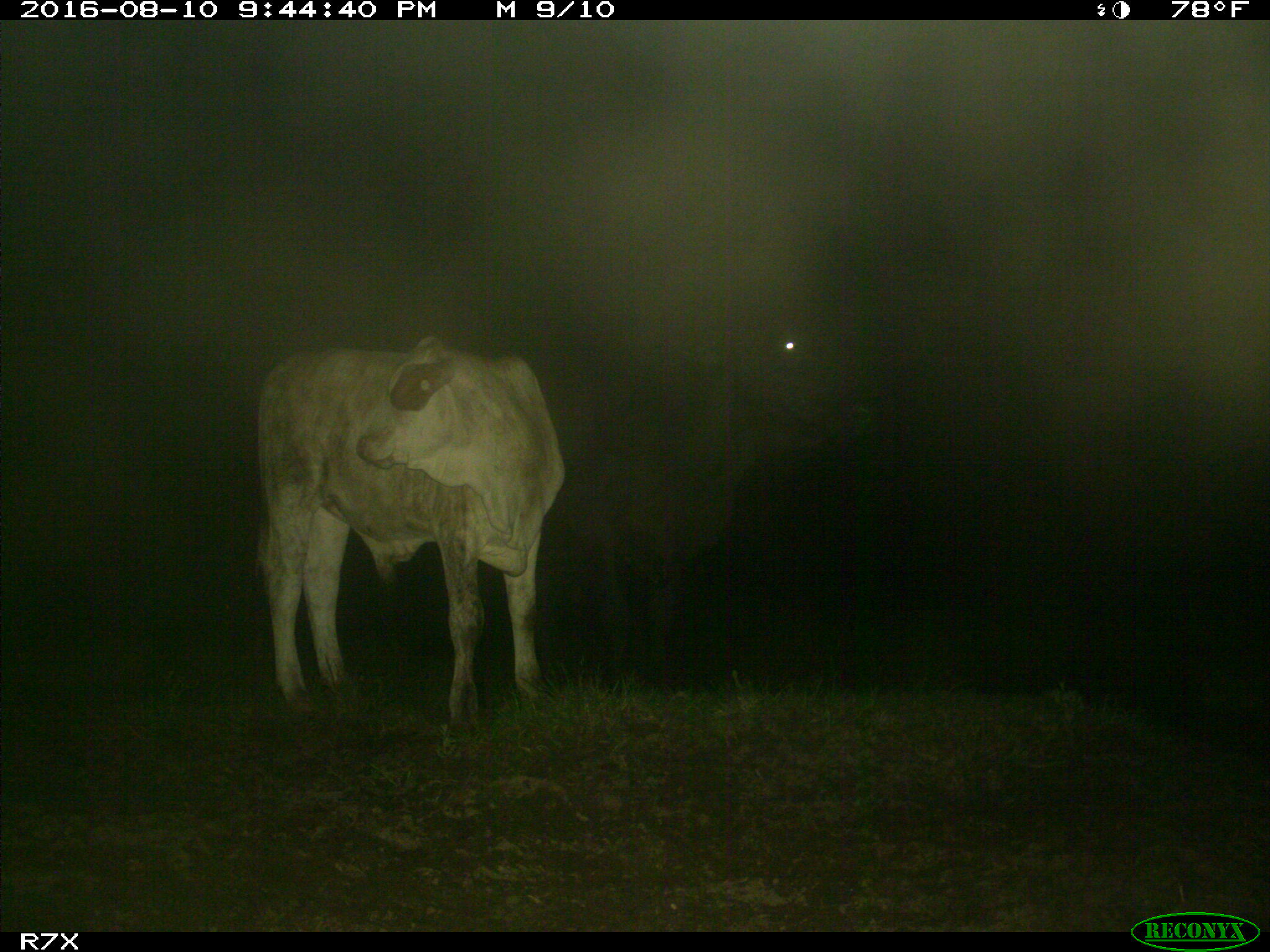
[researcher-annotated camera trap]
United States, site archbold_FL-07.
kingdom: Animalia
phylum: Chordata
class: Mammalia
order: Artiodactyla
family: Bovidae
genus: Bos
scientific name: Bos taurus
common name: domestic cow